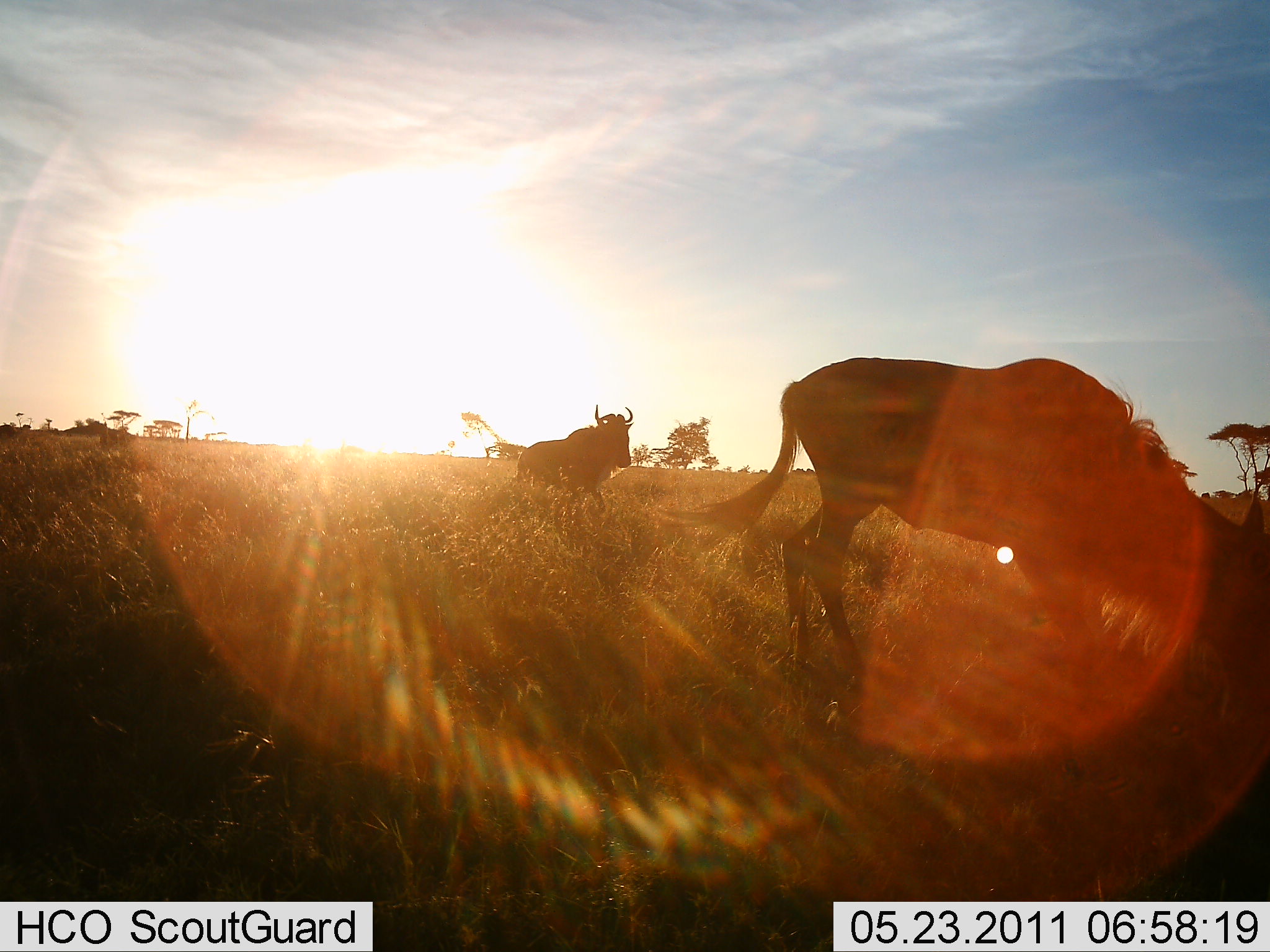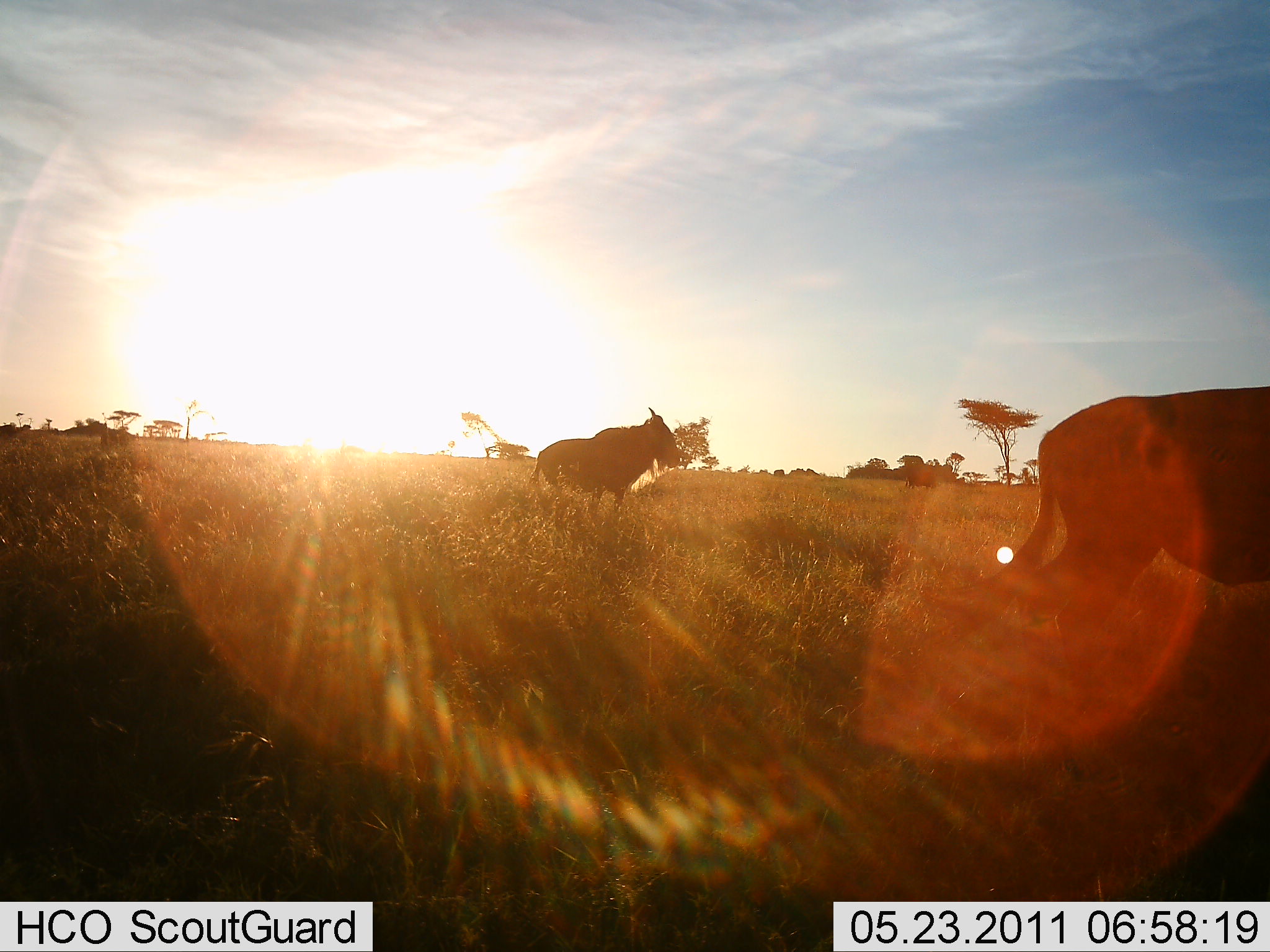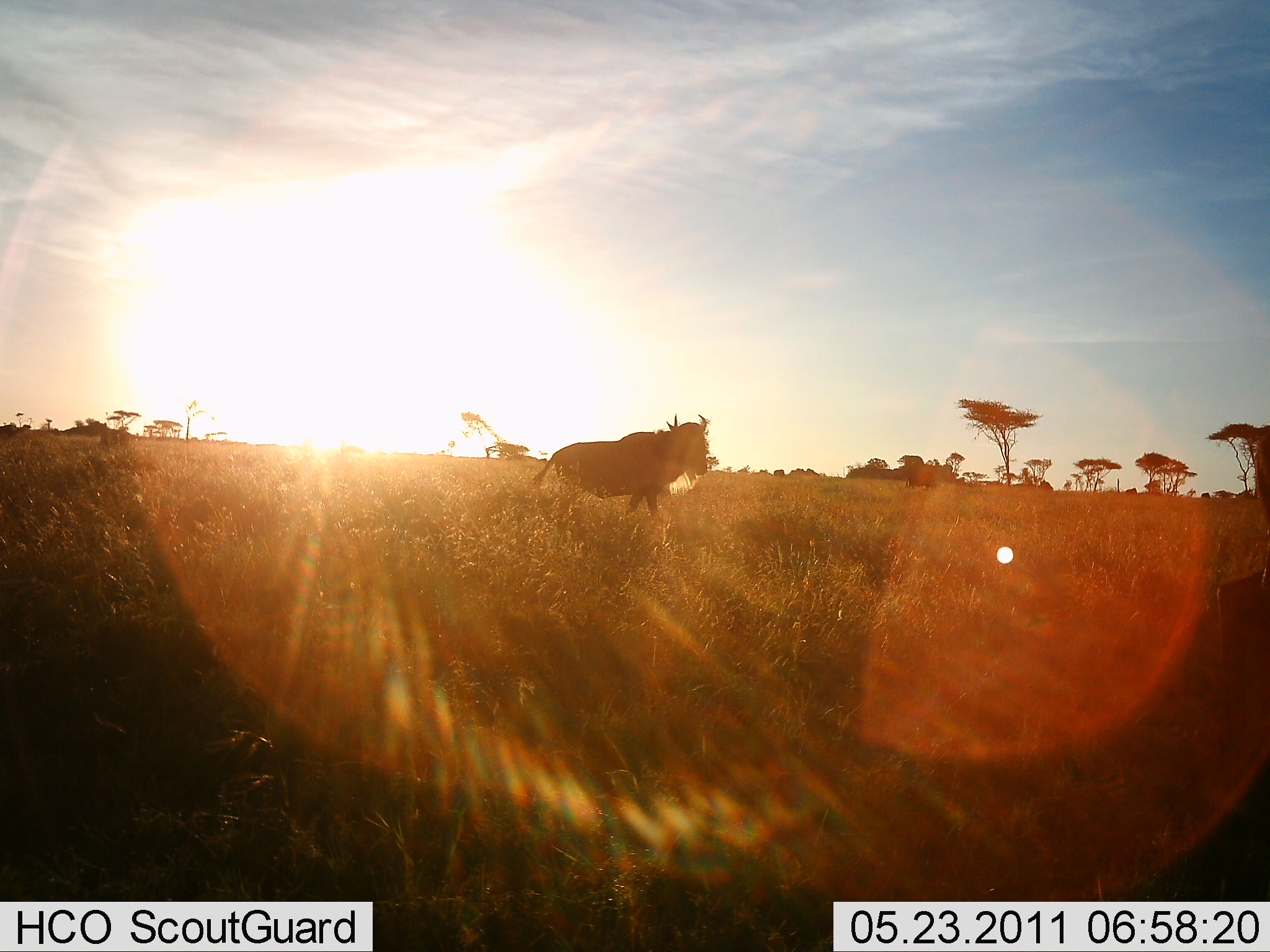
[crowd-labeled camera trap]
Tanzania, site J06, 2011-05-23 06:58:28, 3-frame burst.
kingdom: Animalia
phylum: Chordata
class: Mammalia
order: Artiodactyla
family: Bovidae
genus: Connochaetes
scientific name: Connochaetes taurinus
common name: blue wildebeest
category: wildebeest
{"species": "wildebeest (blue wildebeest) (Connochaetes taurinus)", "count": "2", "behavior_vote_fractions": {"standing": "0%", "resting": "0%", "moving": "100%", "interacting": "0%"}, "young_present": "0%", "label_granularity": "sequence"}